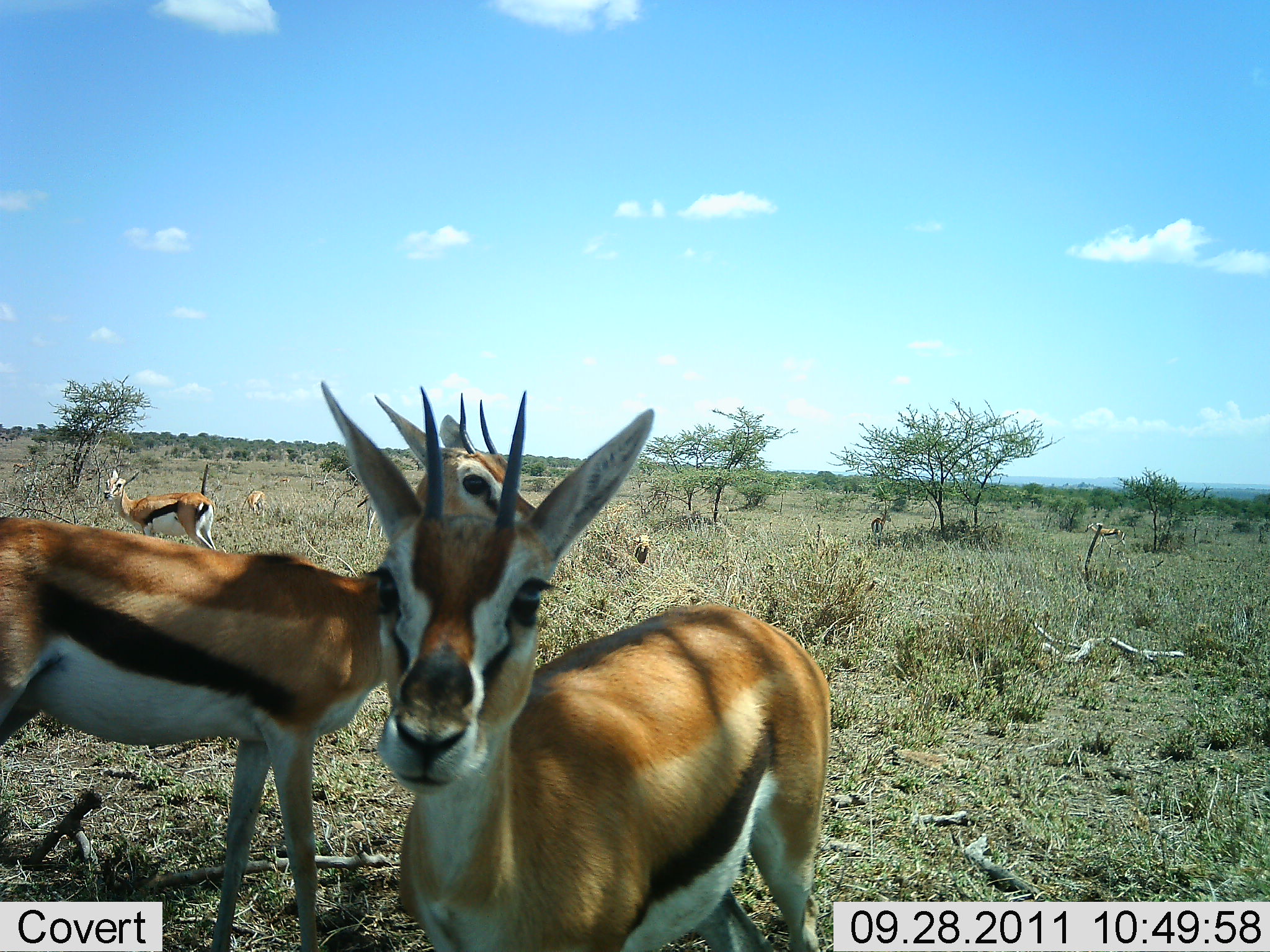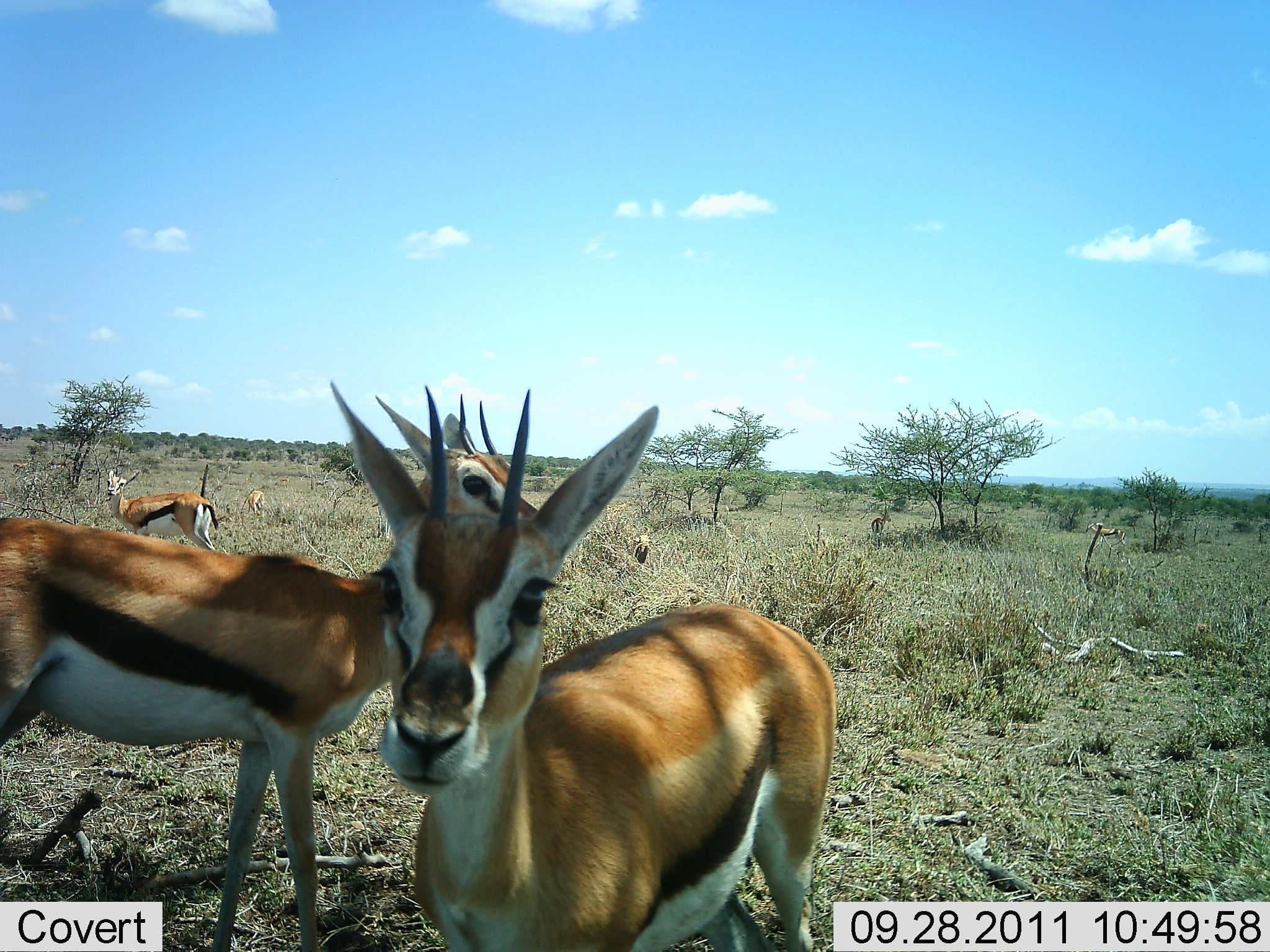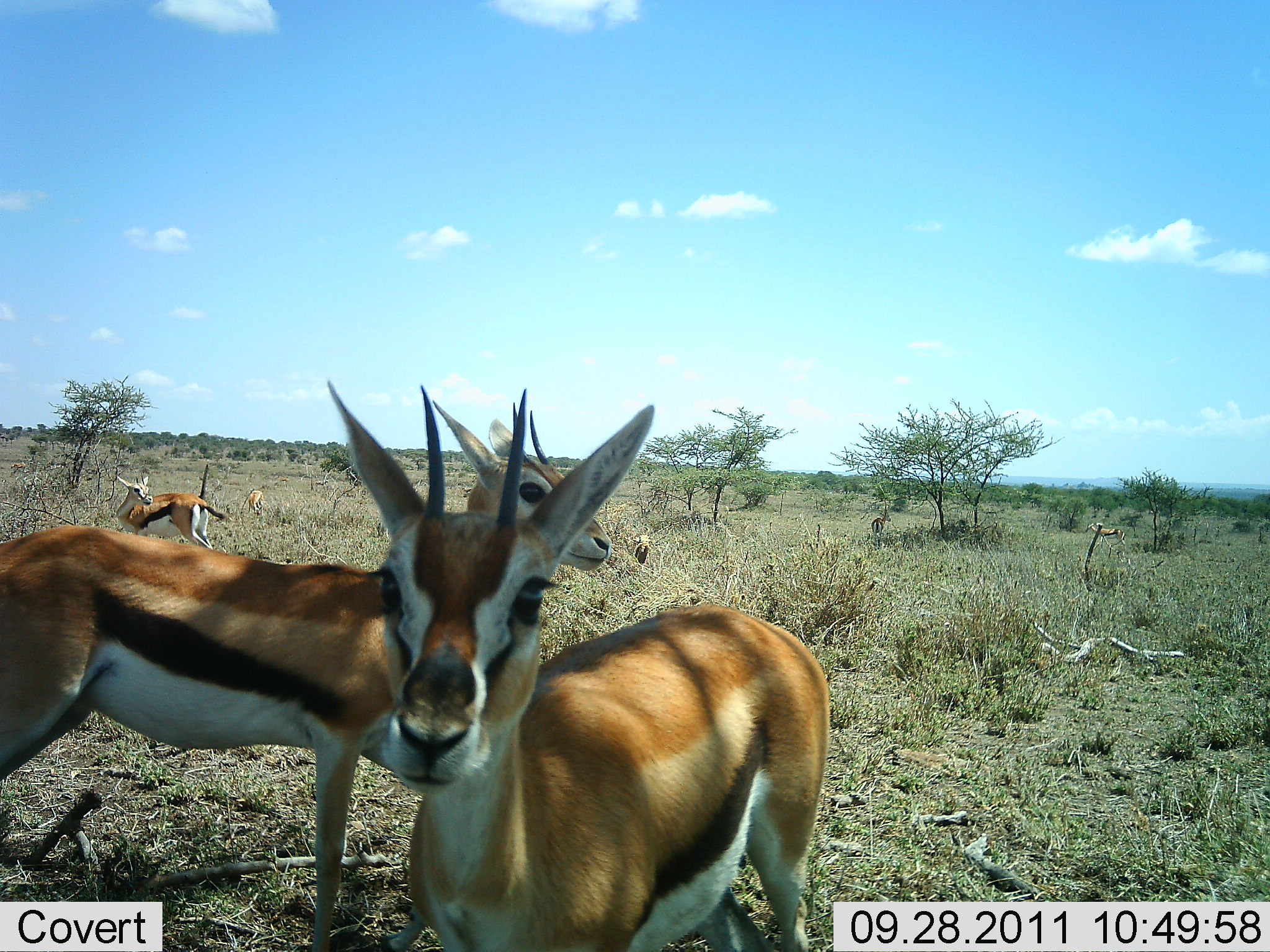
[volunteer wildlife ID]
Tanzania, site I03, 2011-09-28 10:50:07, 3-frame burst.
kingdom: Animalia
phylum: Chordata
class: Mammalia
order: Artiodactyla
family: Bovidae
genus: Eudorcas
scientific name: Eudorcas thomsonii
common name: thomson's gazelle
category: gazellethomsons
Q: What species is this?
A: Gazellethomsons (thomson's gazelle) (Eudorcas thomsonii).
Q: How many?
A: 4.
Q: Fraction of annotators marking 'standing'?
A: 86%.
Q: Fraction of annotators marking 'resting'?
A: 0%.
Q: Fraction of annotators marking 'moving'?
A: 21%.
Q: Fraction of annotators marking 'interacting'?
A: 14%.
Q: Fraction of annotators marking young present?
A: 0%.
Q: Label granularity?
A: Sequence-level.